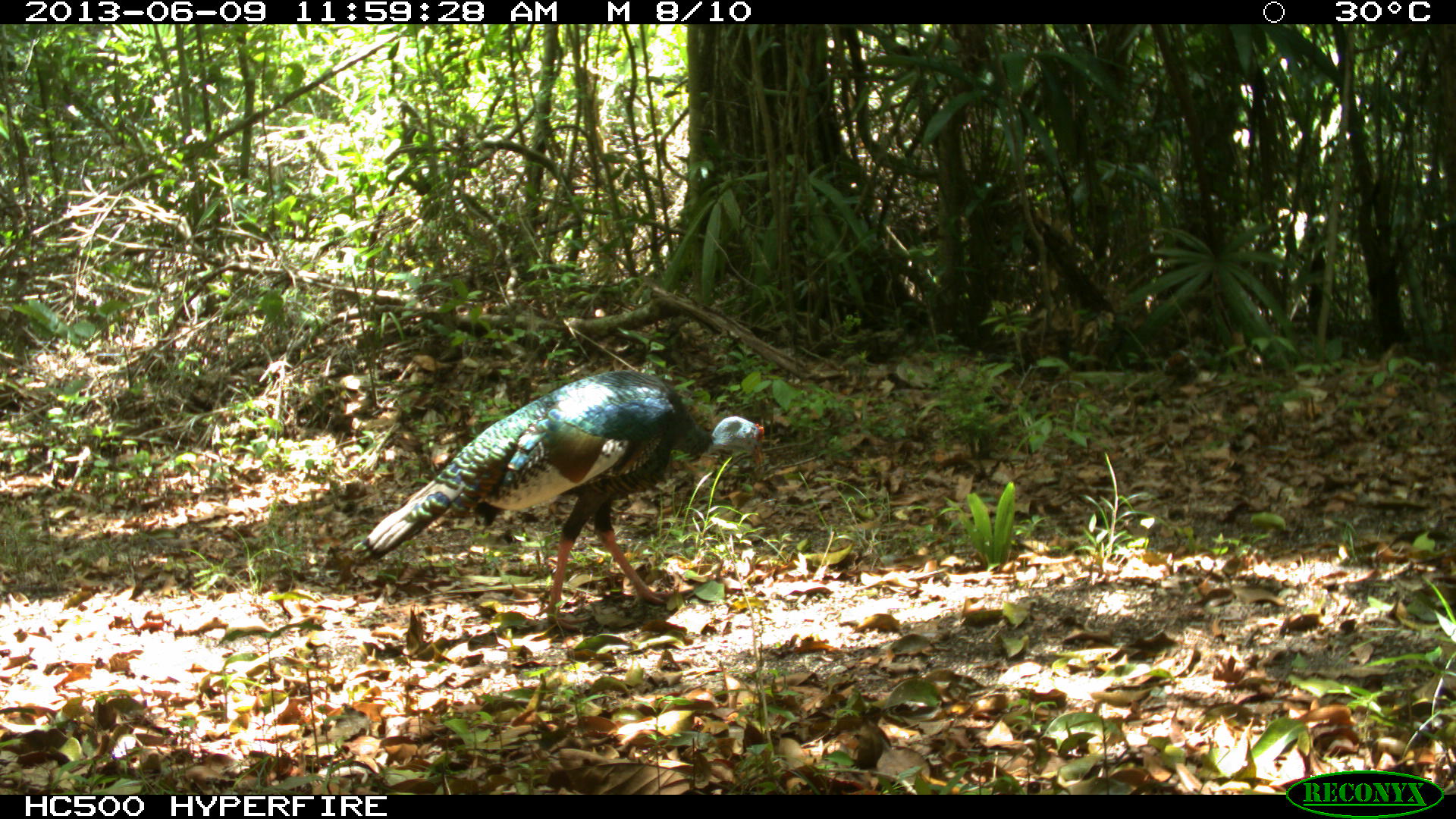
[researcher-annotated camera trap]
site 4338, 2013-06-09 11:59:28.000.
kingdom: Animalia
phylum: Chordata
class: Aves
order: Galliformes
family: Phasianidae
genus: Meleagris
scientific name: Meleagris ocellata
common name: ocellated turkey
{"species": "Meleagris ocellata (ocellated turkey)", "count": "1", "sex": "female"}